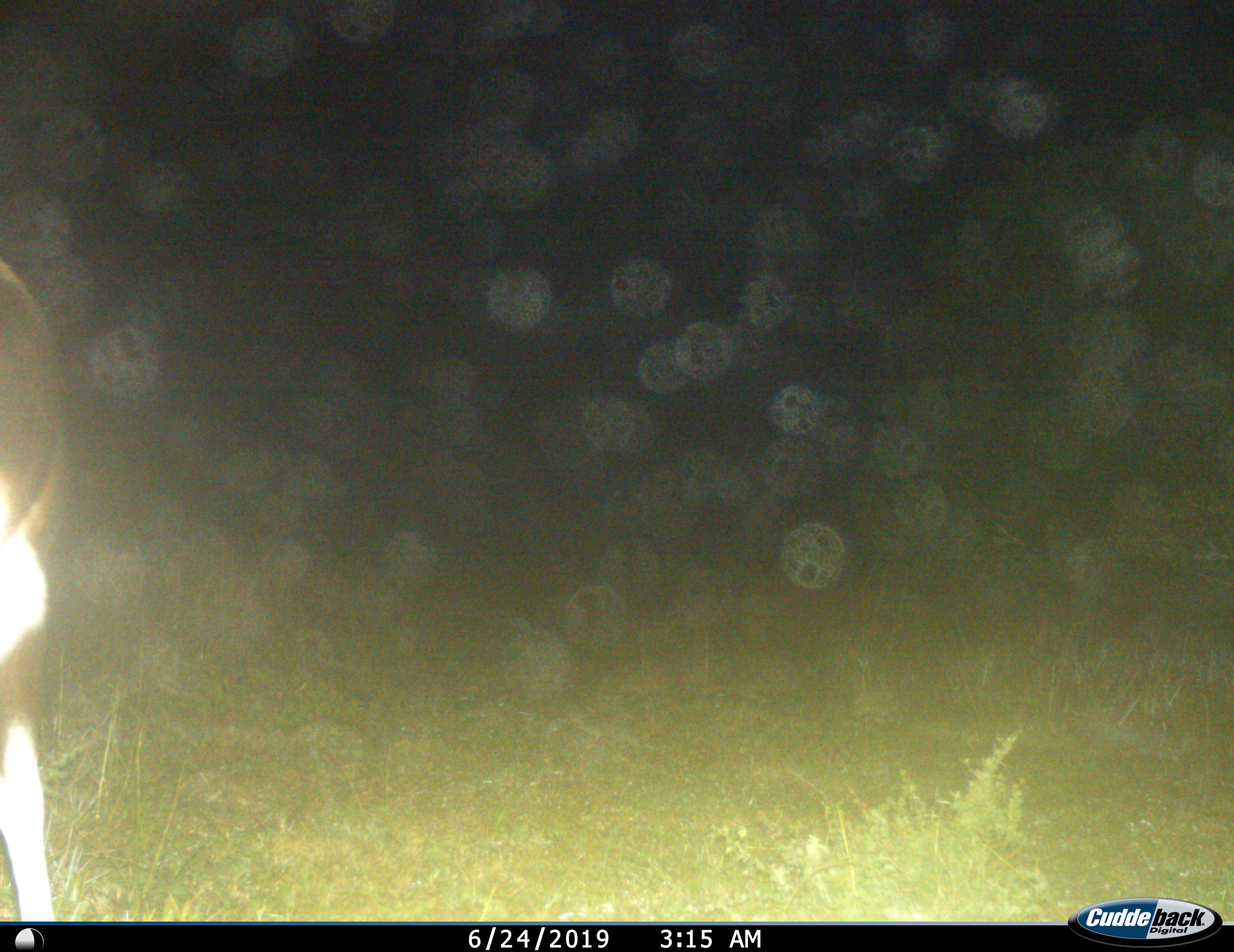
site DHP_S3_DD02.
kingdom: Animalia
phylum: Chordata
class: Mammalia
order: Artiodactyla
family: Bovidae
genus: Damaliscus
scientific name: Damaliscus pygargus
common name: bontebok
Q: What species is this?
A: Bontebok (Damaliscus pygargus).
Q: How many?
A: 1.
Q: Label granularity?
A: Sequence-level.